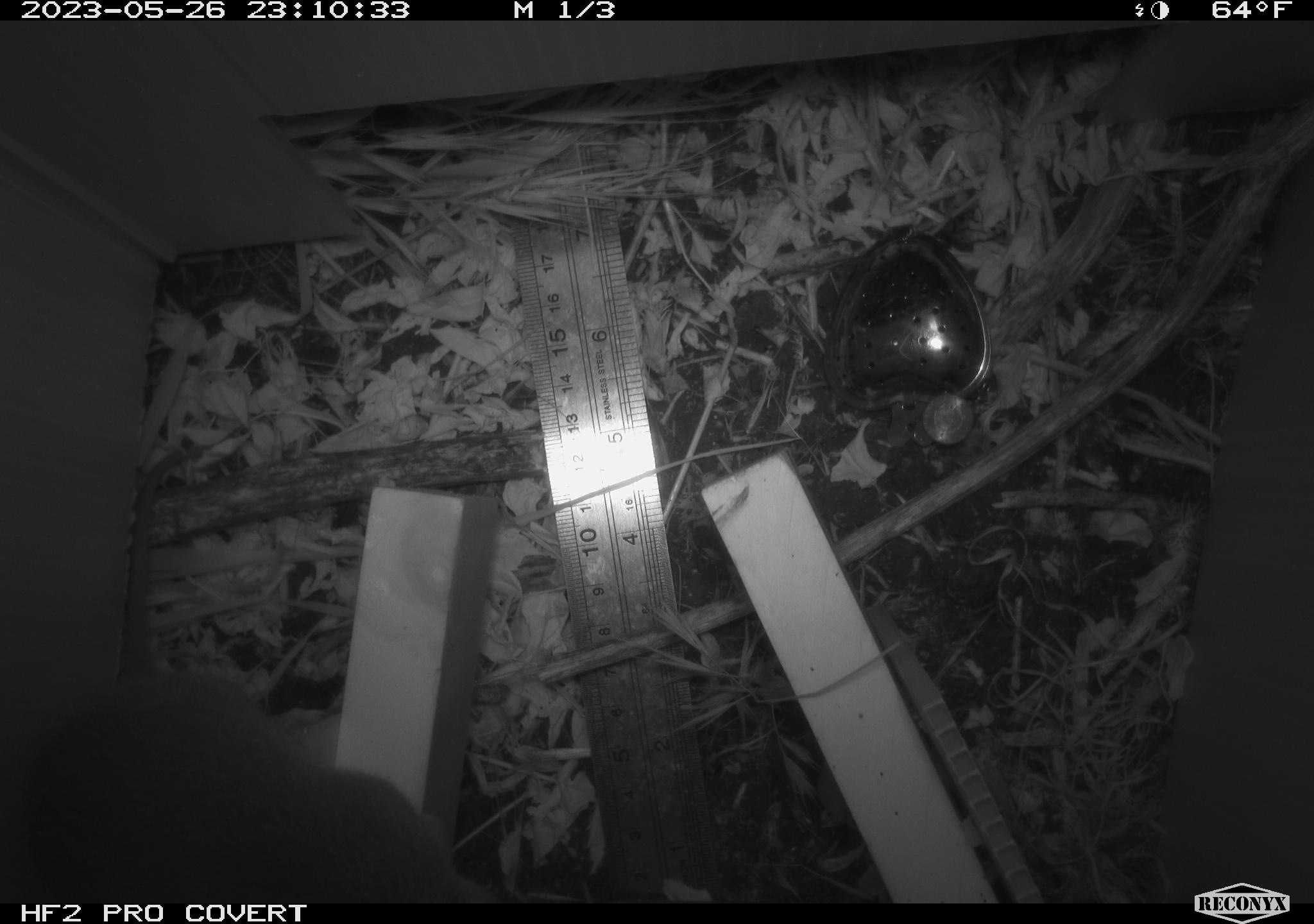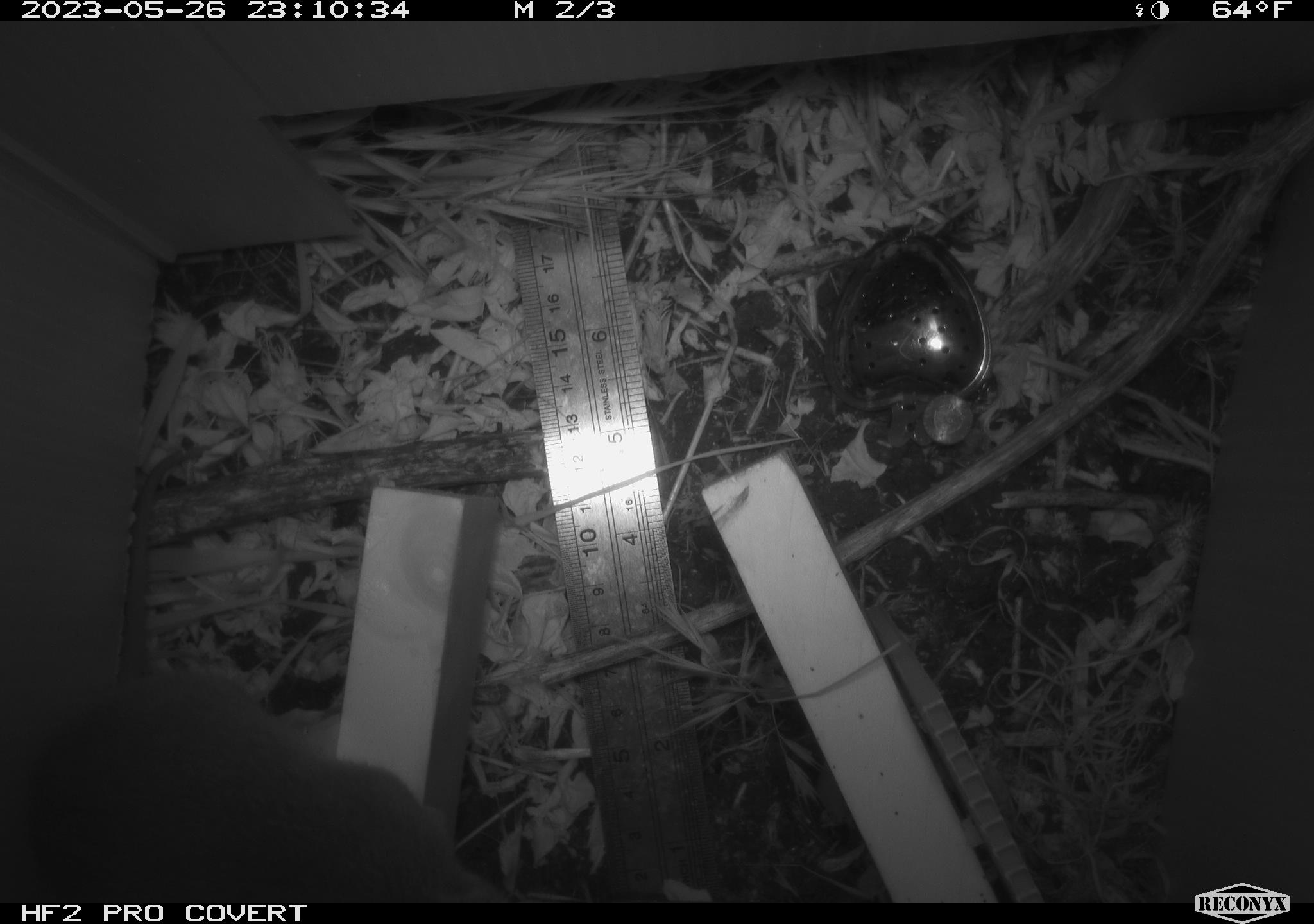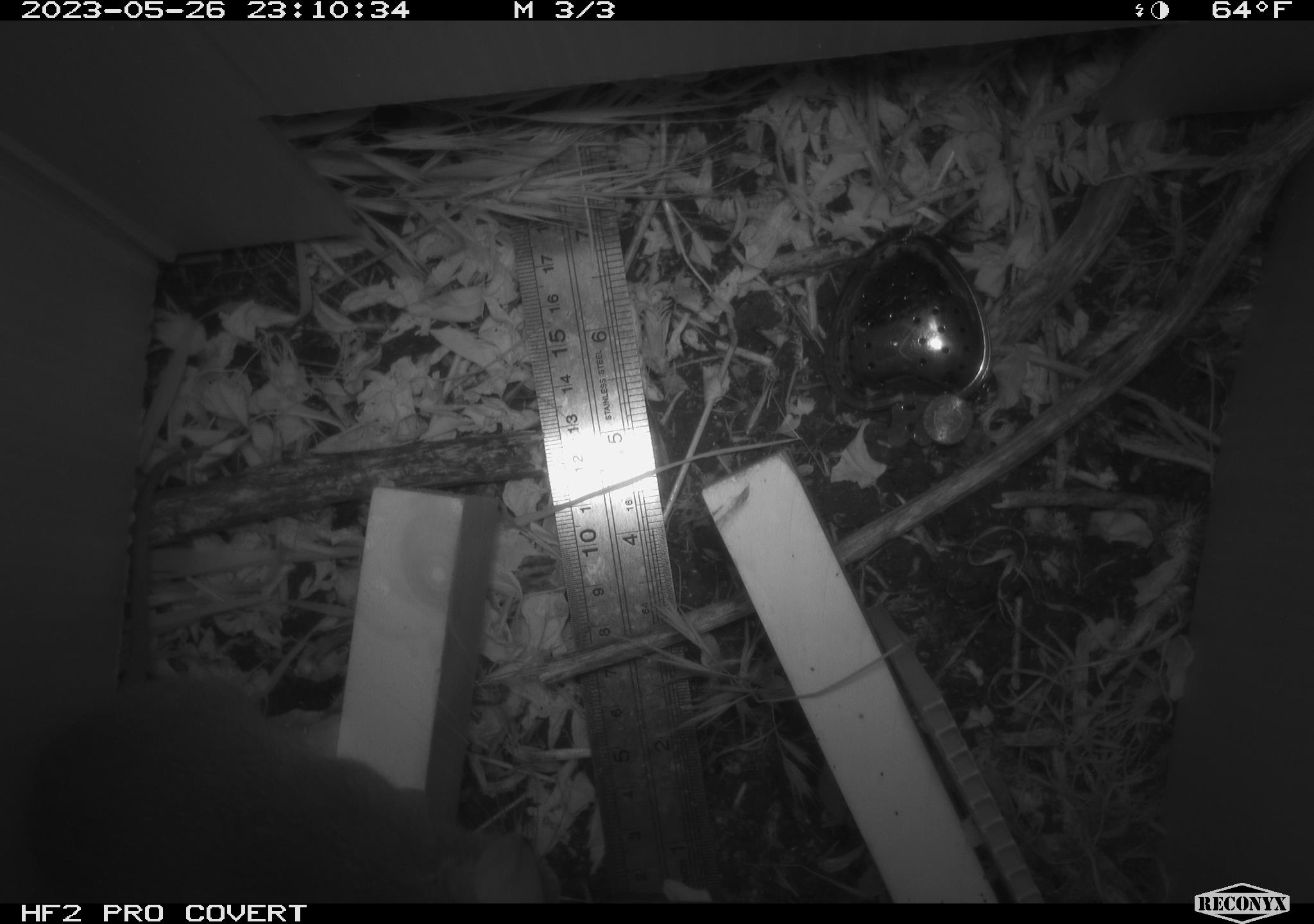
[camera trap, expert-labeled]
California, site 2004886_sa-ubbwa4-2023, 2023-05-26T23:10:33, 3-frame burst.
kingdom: Animalia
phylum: Chordata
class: Mammalia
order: Rodentia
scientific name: Rodentia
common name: mouse species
Mouse species (Rodentia).